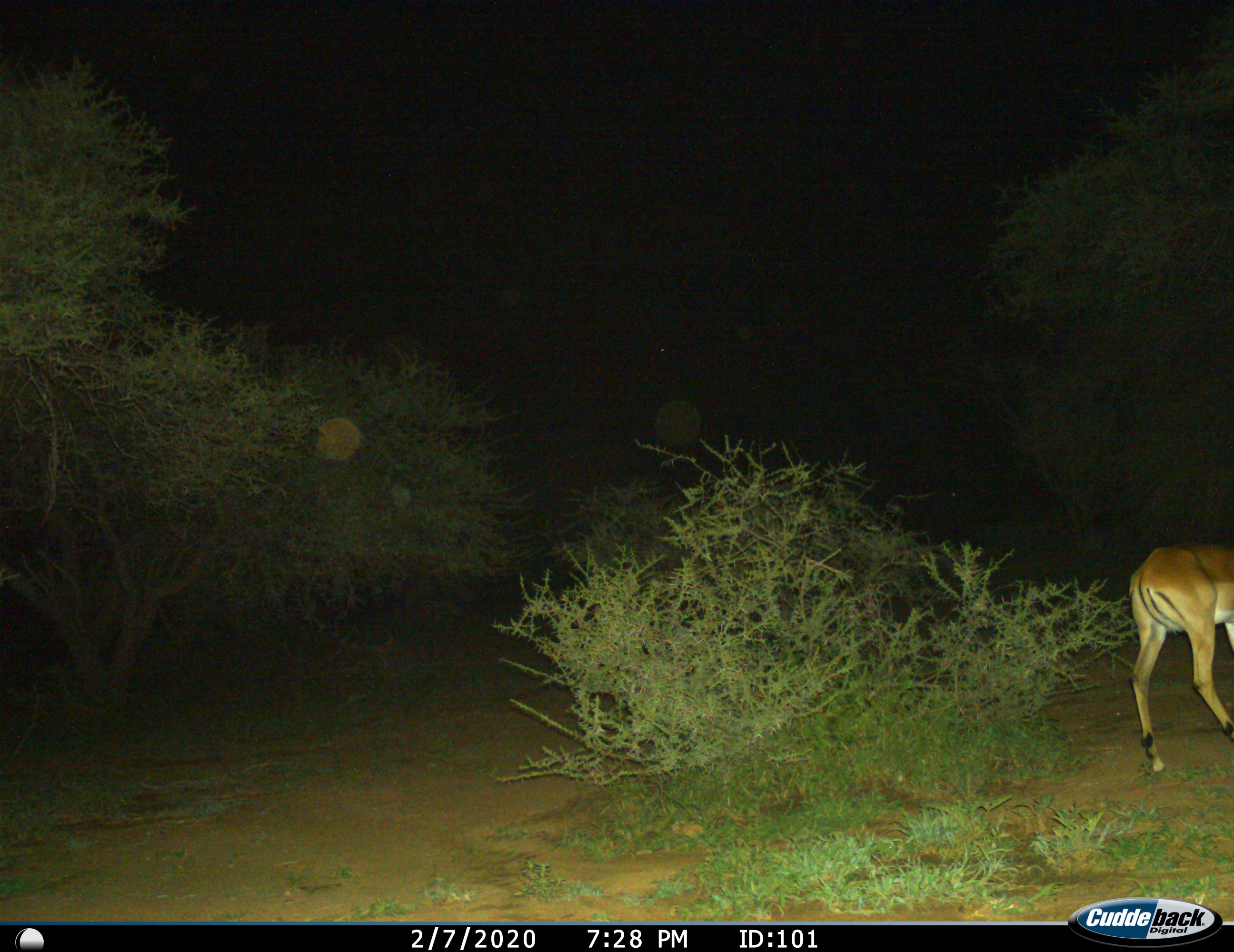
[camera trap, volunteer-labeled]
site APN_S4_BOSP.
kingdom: Animalia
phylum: Chordata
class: Mammalia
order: Artiodactyla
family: Bovidae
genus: Aepyceros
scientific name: Aepyceros melampus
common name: impala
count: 1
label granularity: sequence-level